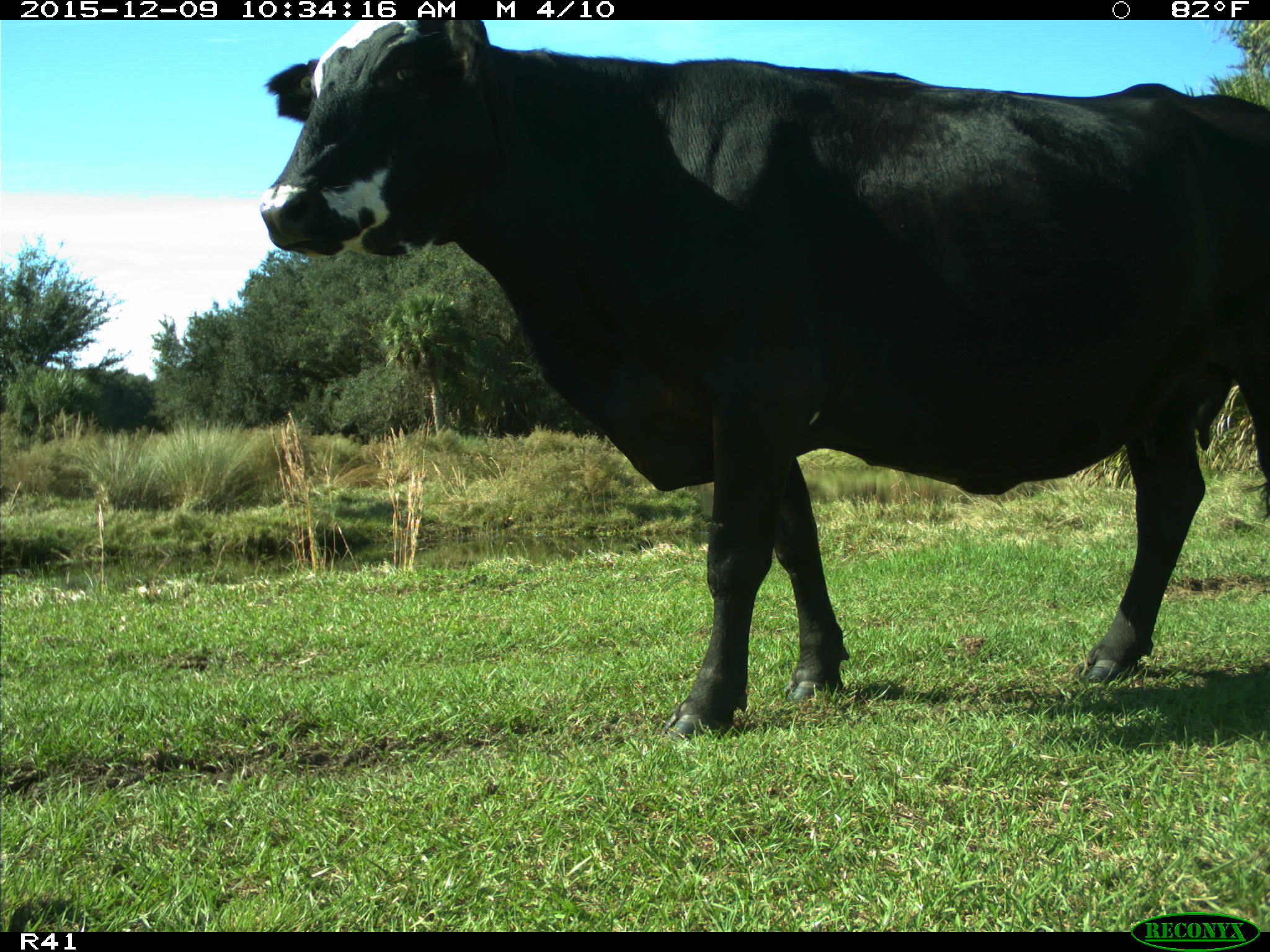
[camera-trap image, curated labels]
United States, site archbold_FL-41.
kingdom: Animalia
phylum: Chordata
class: Mammalia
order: Artiodactyla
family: Bovidae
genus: Bos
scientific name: Bos taurus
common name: domestic cow